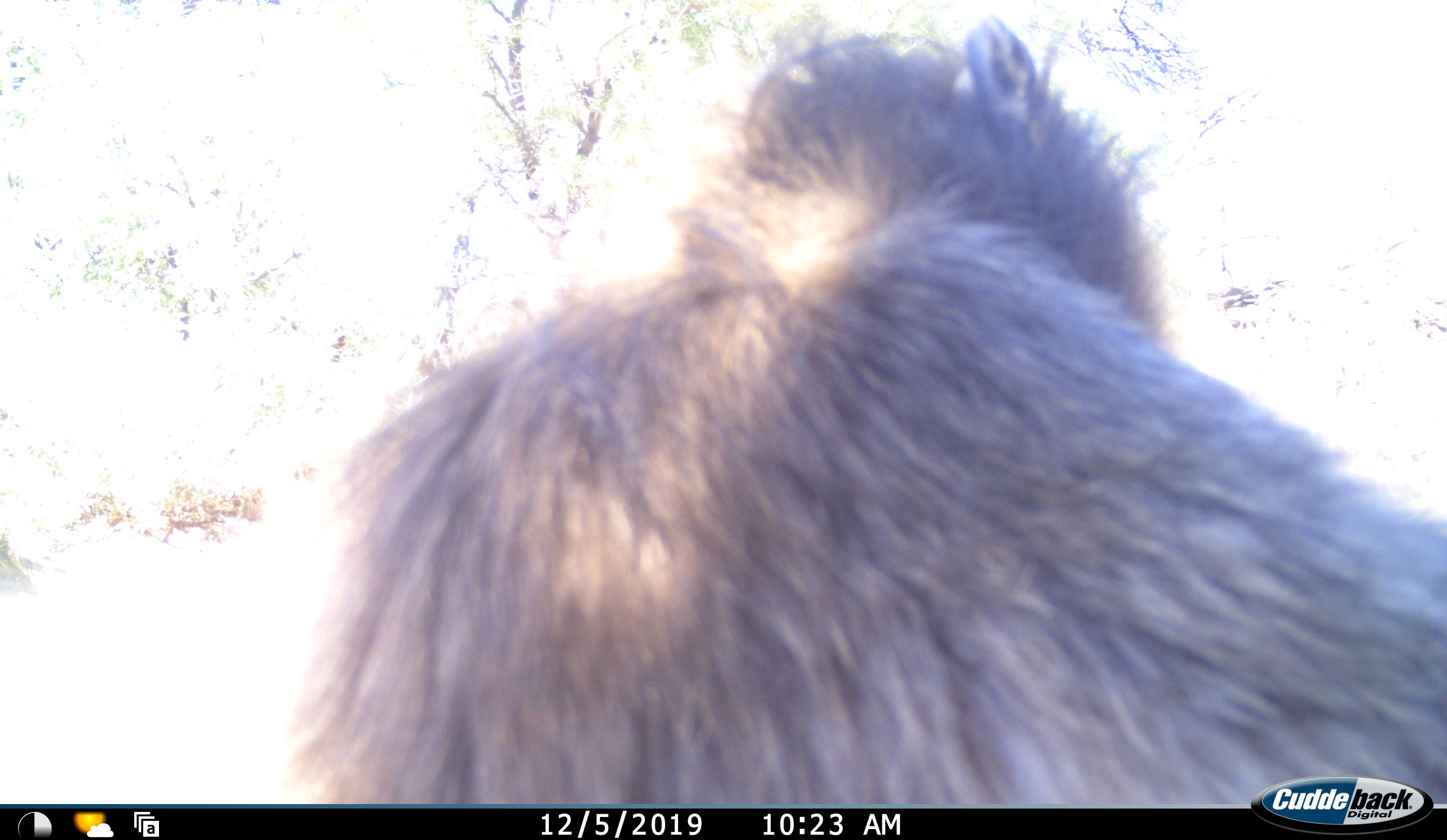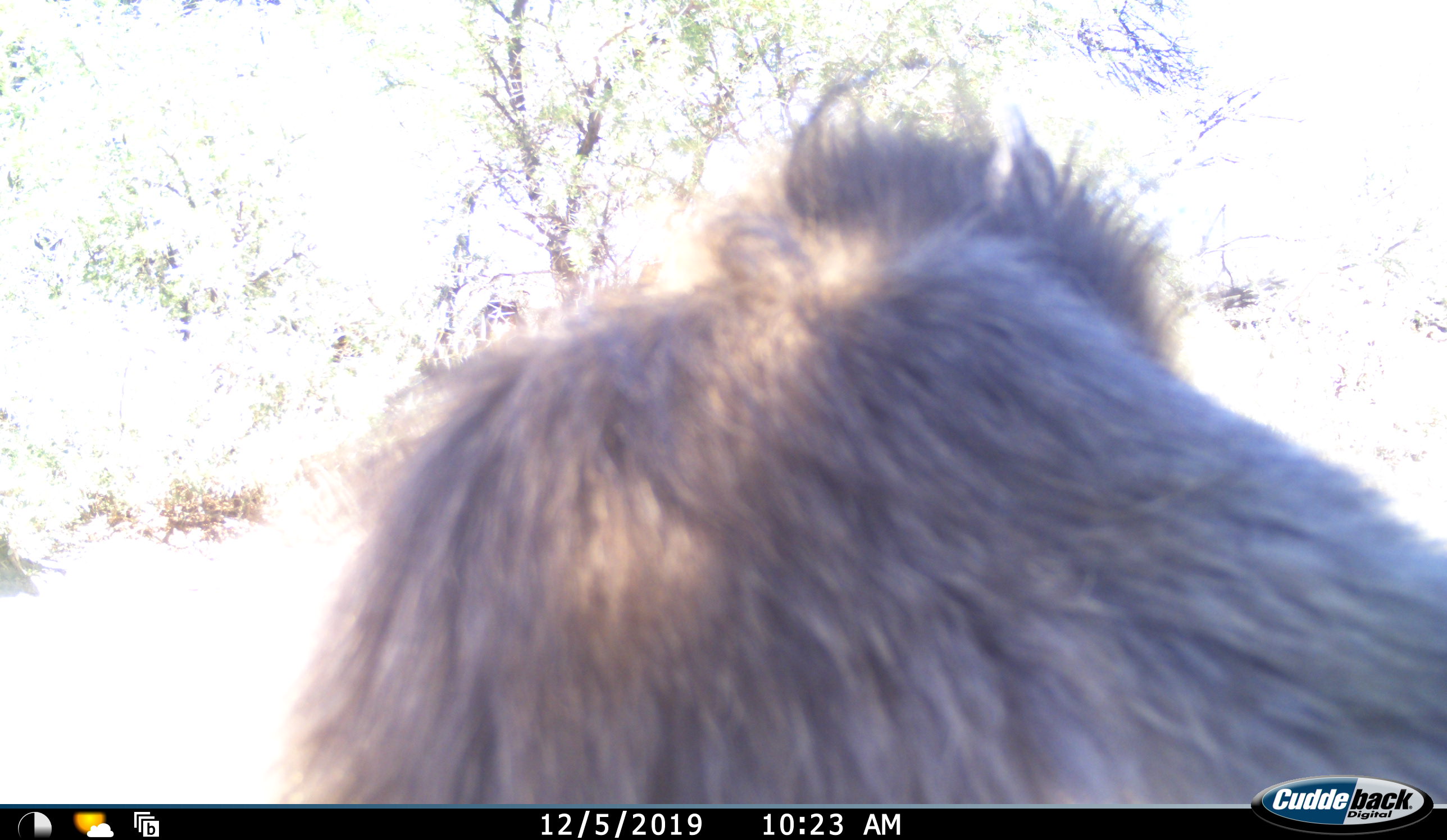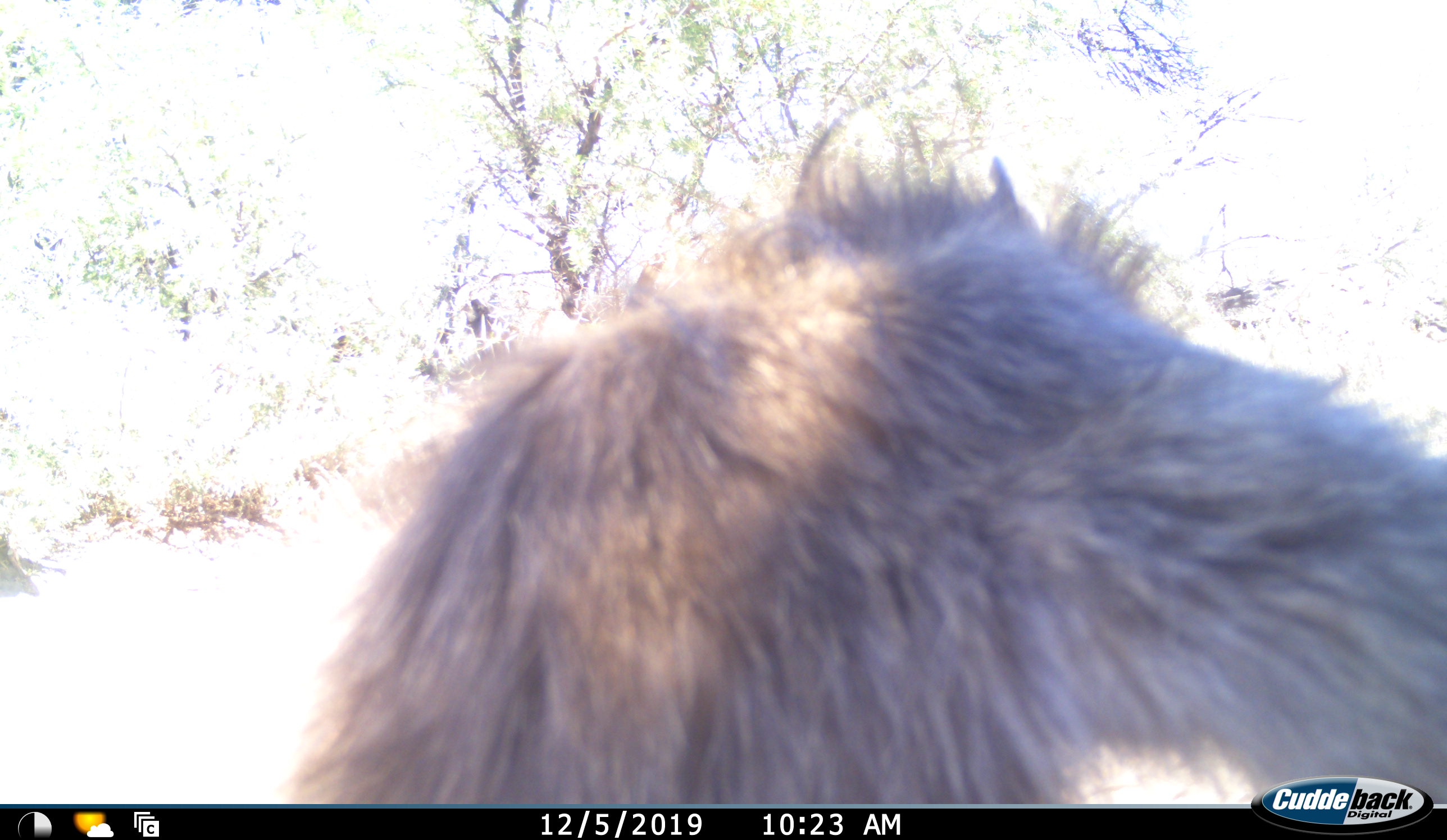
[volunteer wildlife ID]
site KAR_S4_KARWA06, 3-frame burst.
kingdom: Animalia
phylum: Chordata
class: Mammalia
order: Primates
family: Cercopithecidae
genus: Papio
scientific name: Papio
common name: baboon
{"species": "baboon (Papio)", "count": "1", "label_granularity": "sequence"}